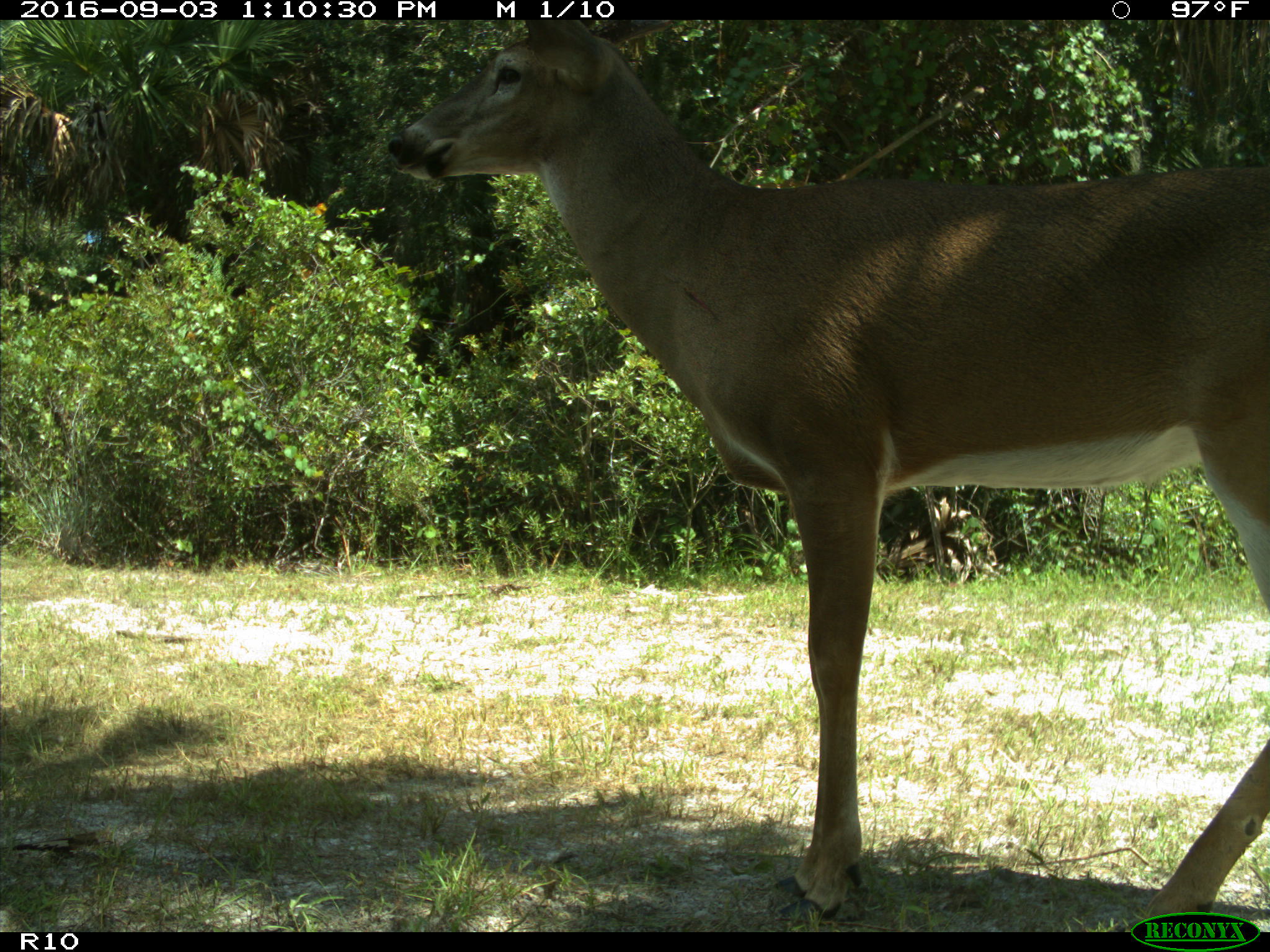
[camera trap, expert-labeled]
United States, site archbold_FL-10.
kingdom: Animalia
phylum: Chordata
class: Mammalia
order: Artiodactyla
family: Cervidae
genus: Odocoileus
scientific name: Odocoileus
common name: deer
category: unidentified deer